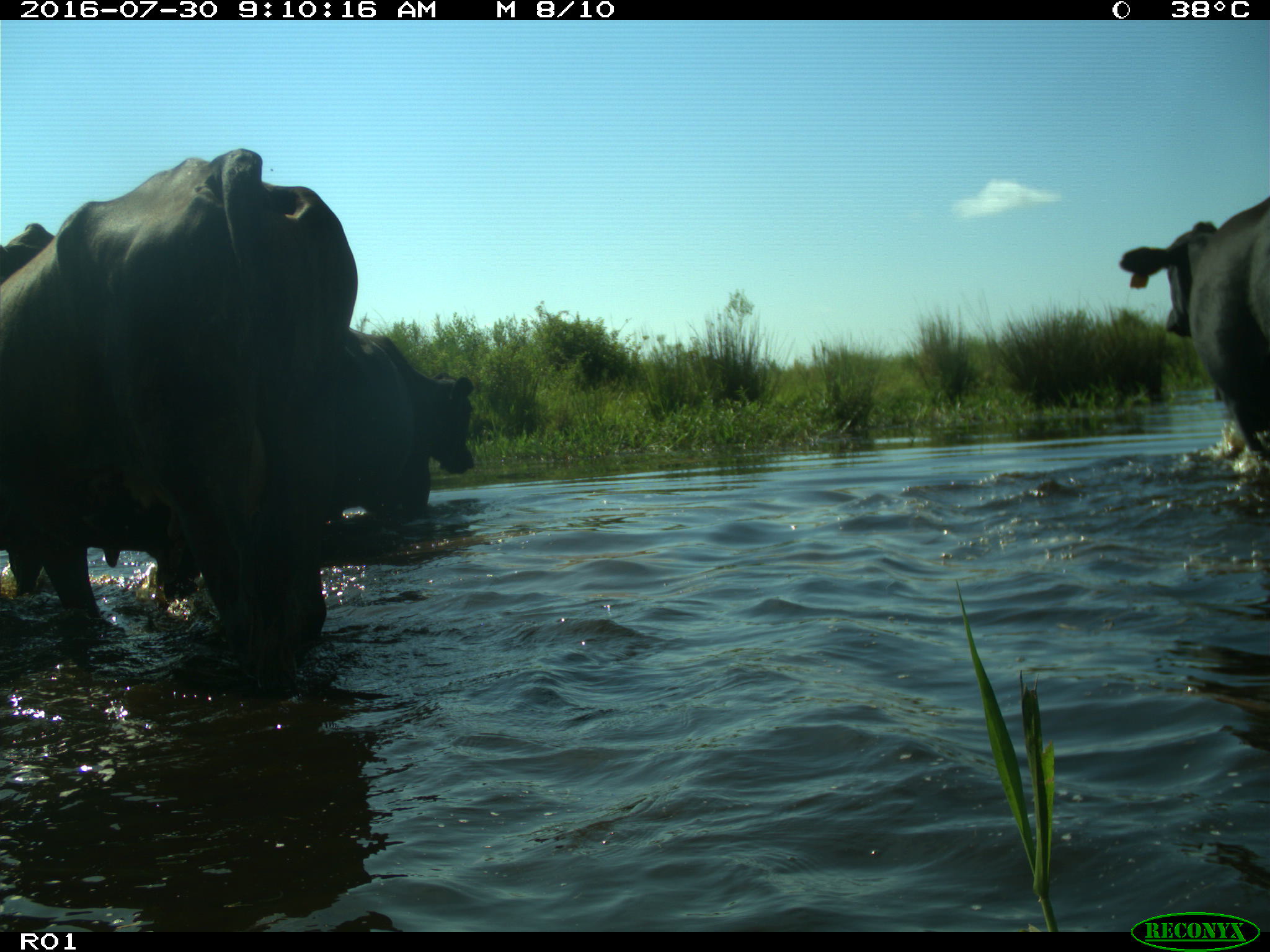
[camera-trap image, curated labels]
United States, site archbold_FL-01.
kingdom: Animalia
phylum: Chordata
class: Mammalia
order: Artiodactyla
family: Bovidae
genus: Bos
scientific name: Bos taurus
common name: domestic cow